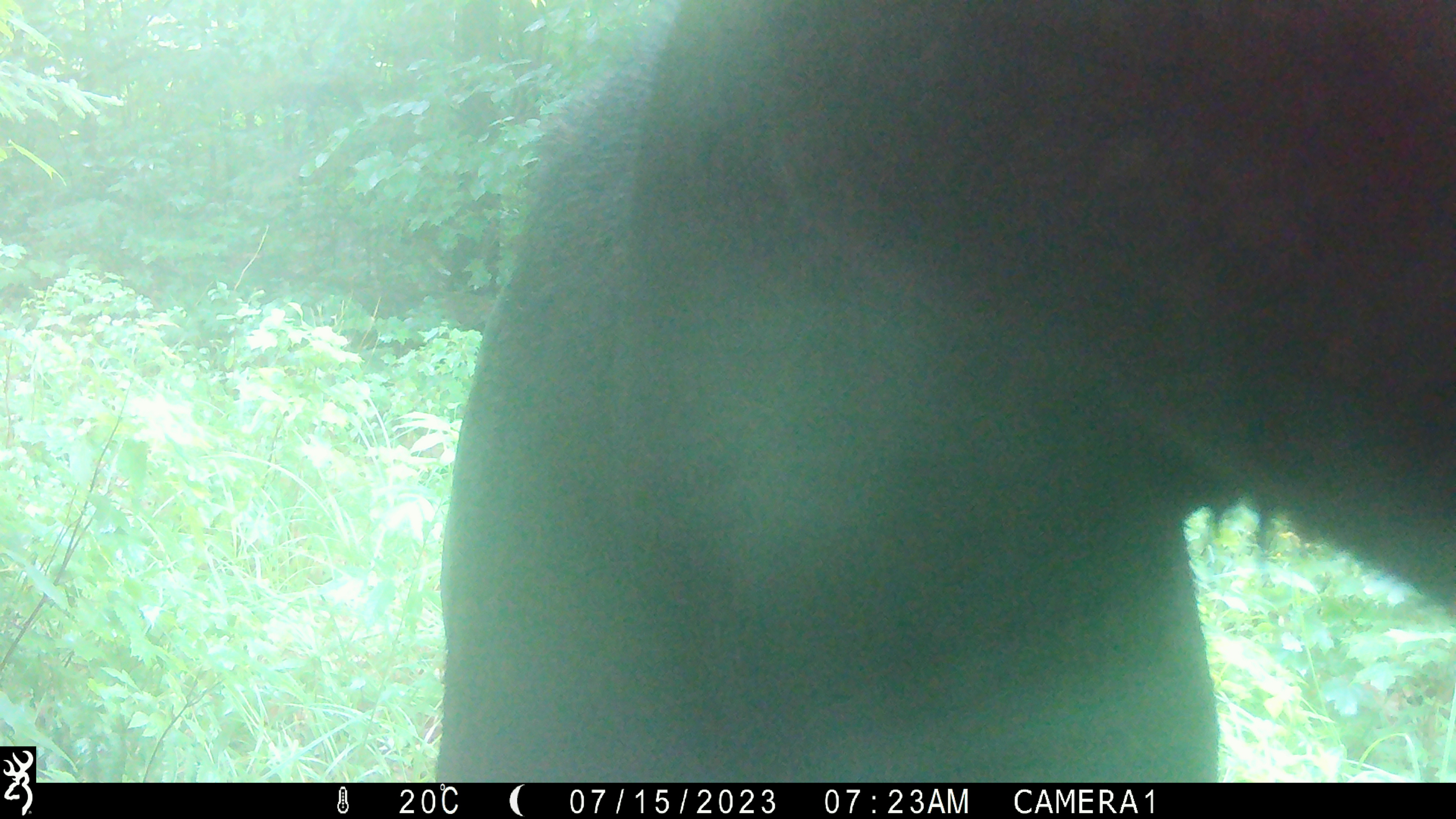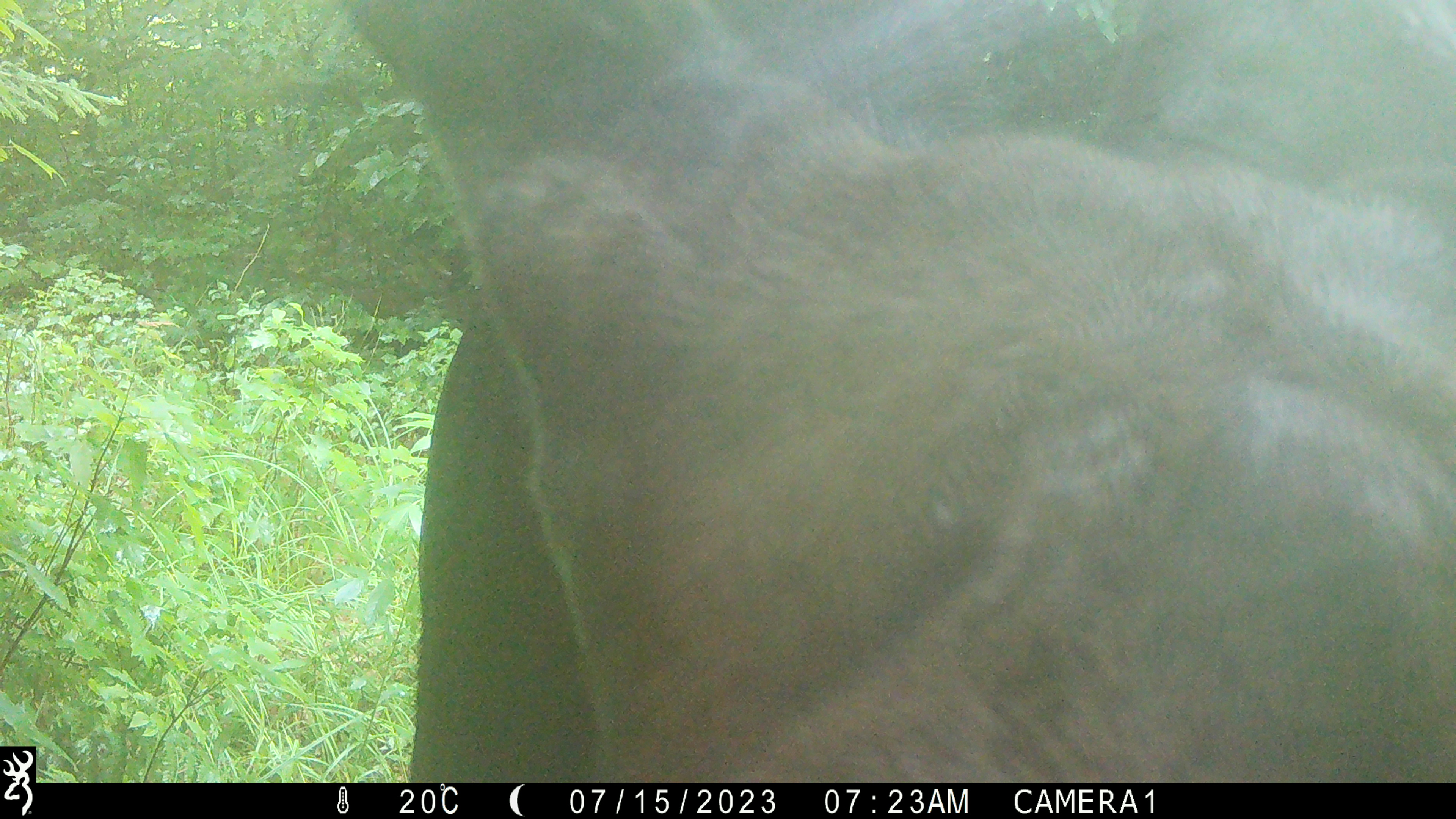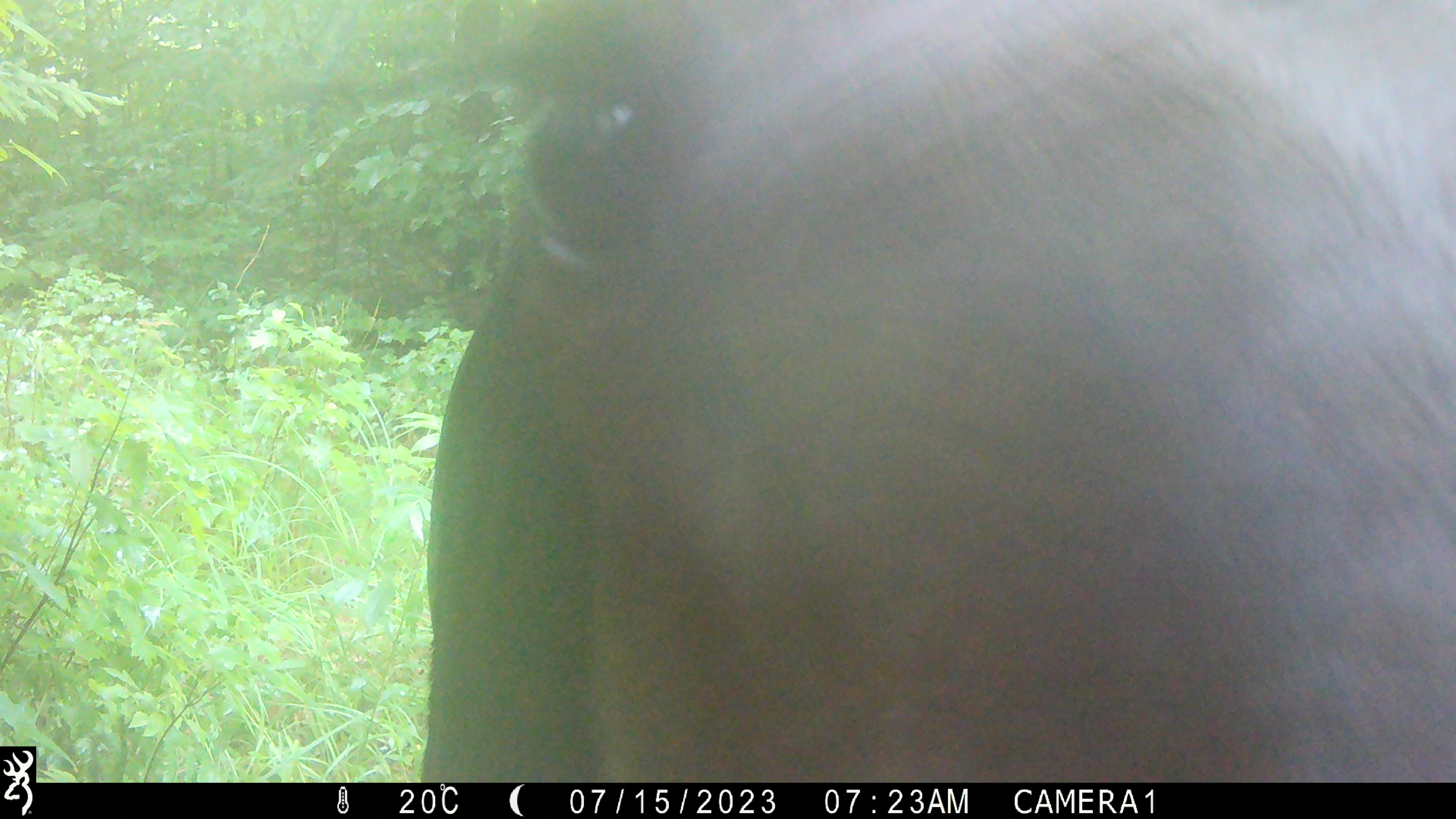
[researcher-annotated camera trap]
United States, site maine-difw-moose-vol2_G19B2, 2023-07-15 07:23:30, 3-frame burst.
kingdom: Animalia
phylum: Chordata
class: Mammalia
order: Artiodactyla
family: Cervidae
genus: Alces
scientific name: Alces alces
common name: moose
Moose (Alces alces).